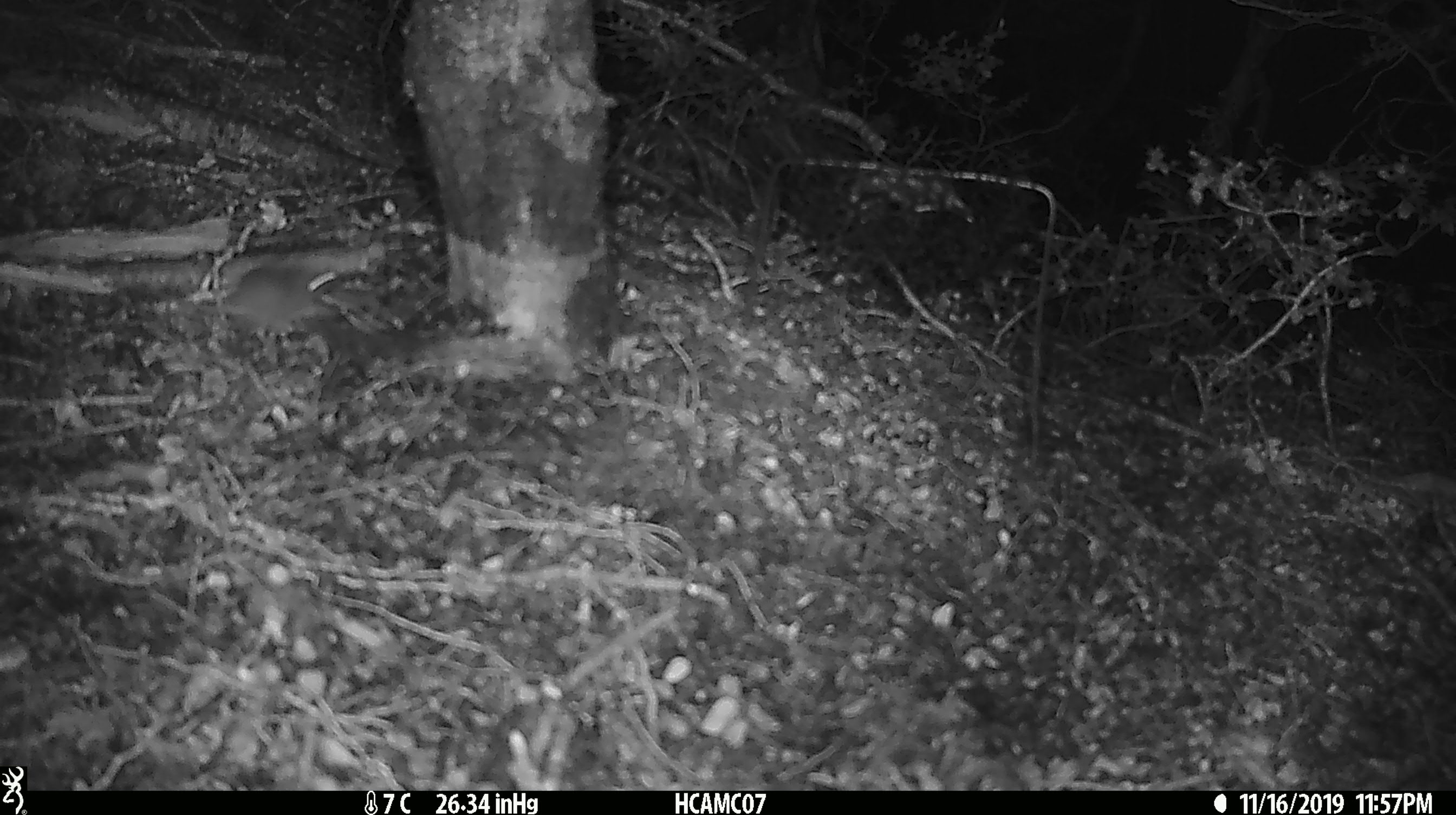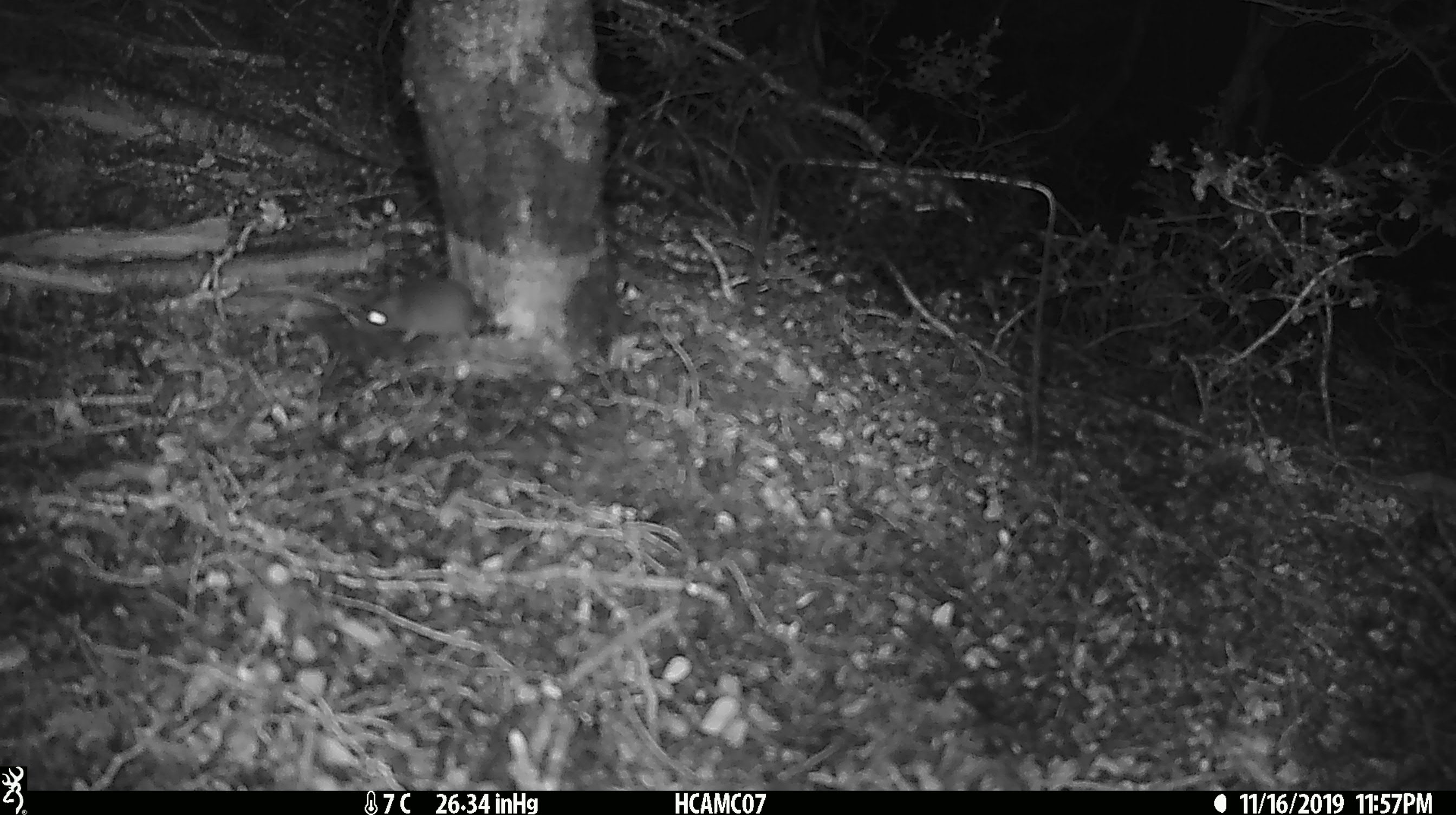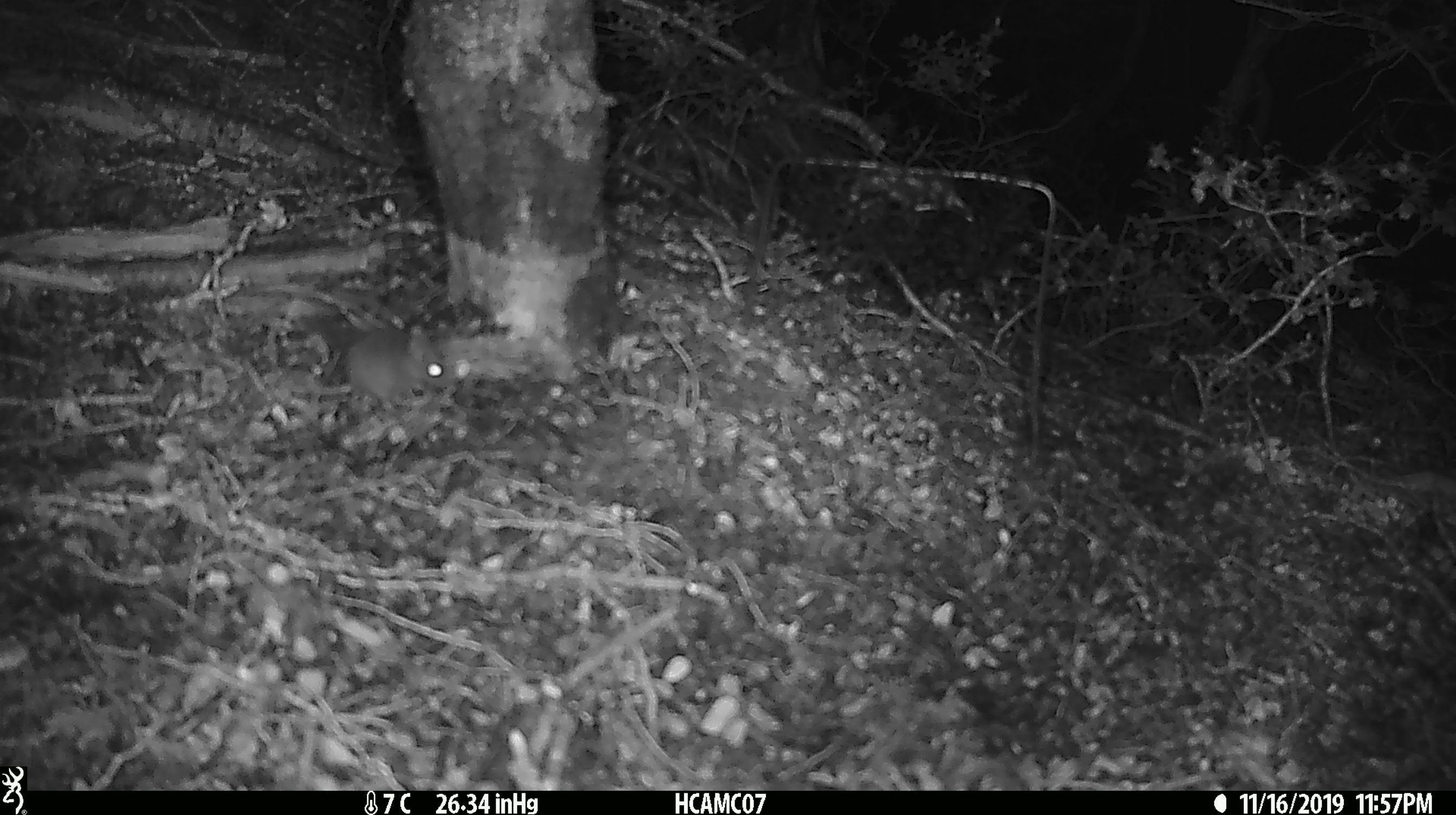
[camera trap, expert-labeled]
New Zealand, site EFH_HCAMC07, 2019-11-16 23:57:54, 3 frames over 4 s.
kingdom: Animalia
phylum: Chordata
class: Mammalia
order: Rodentia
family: Muridae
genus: Mus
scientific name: Mus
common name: mouse